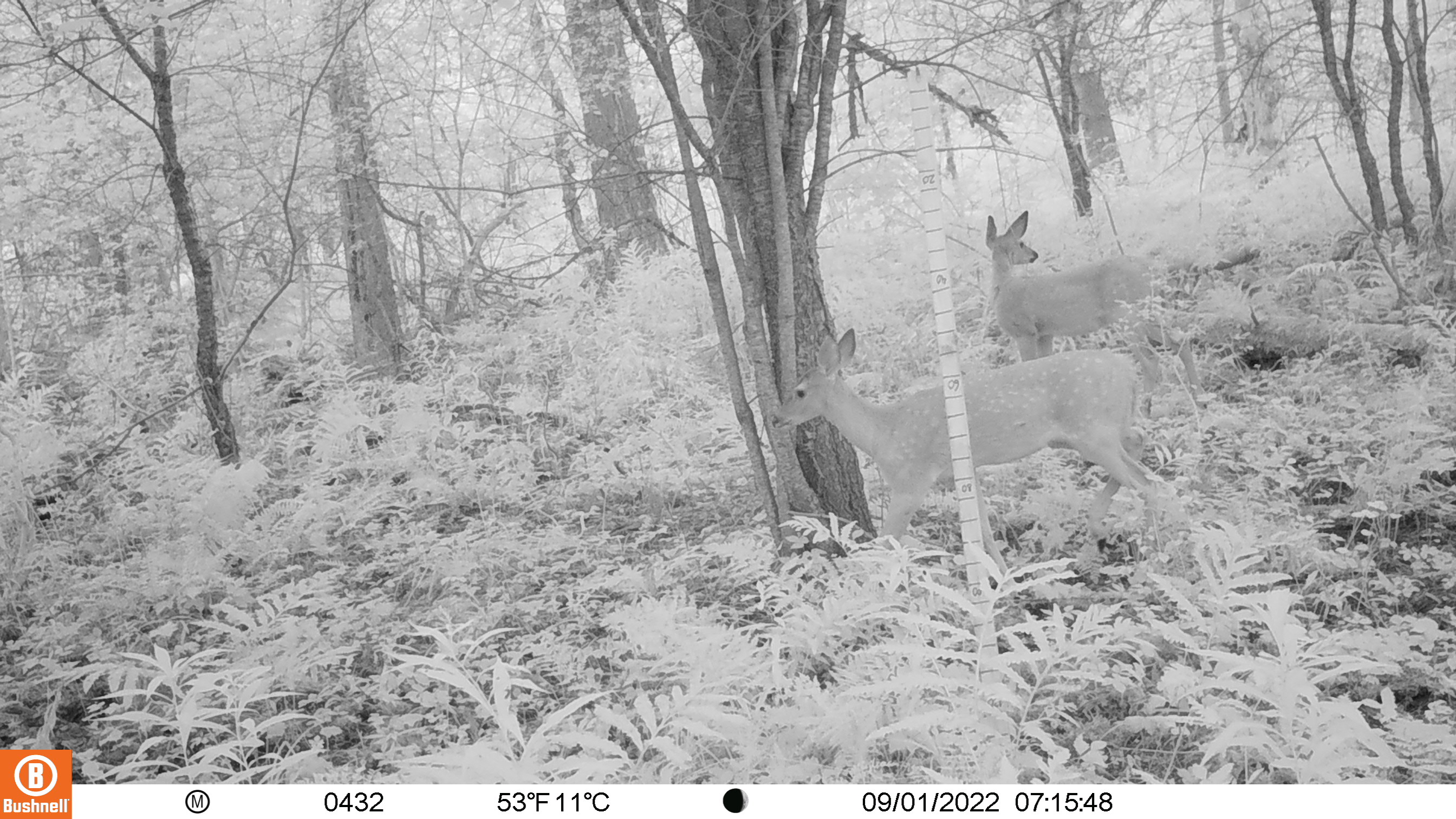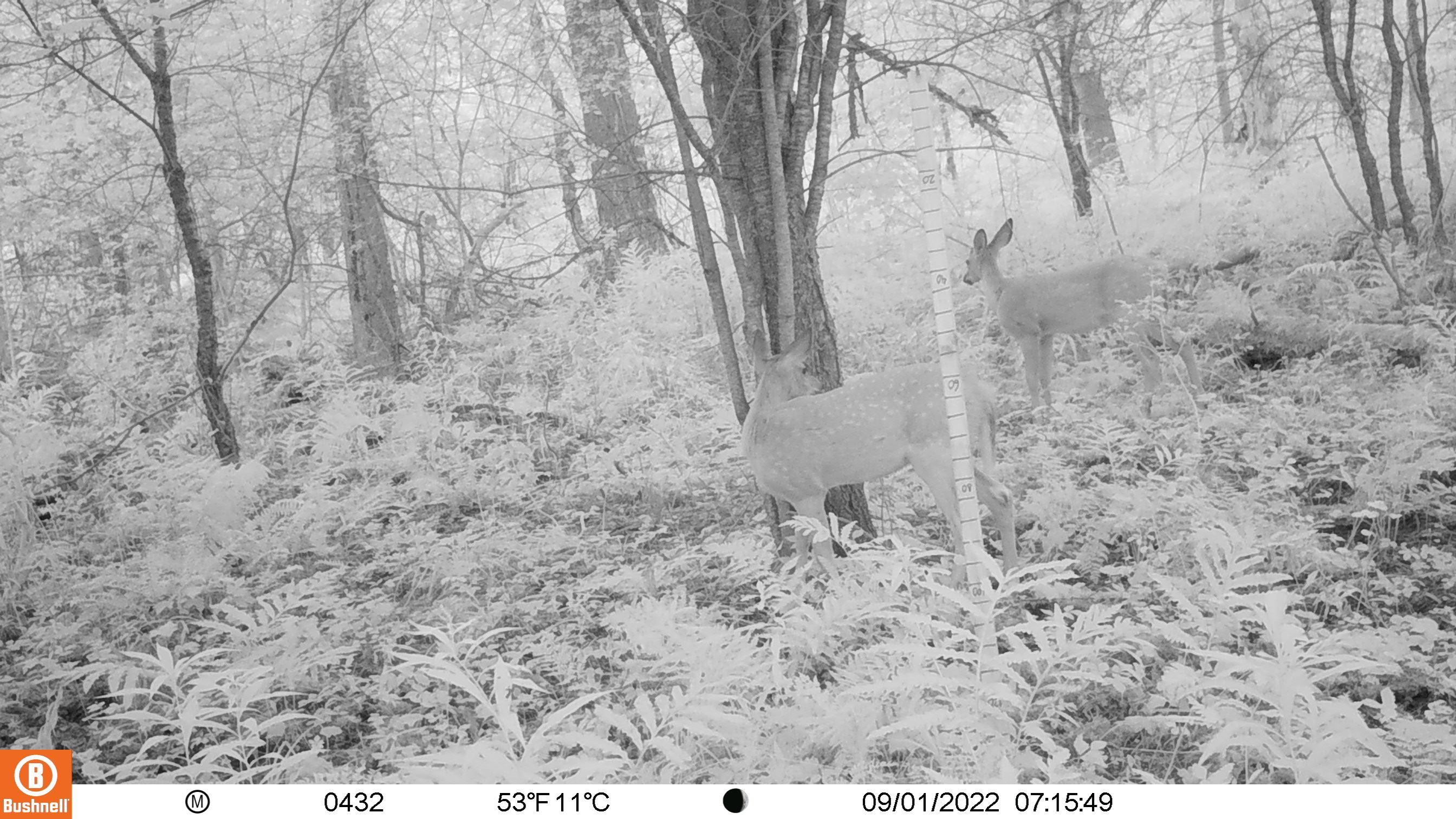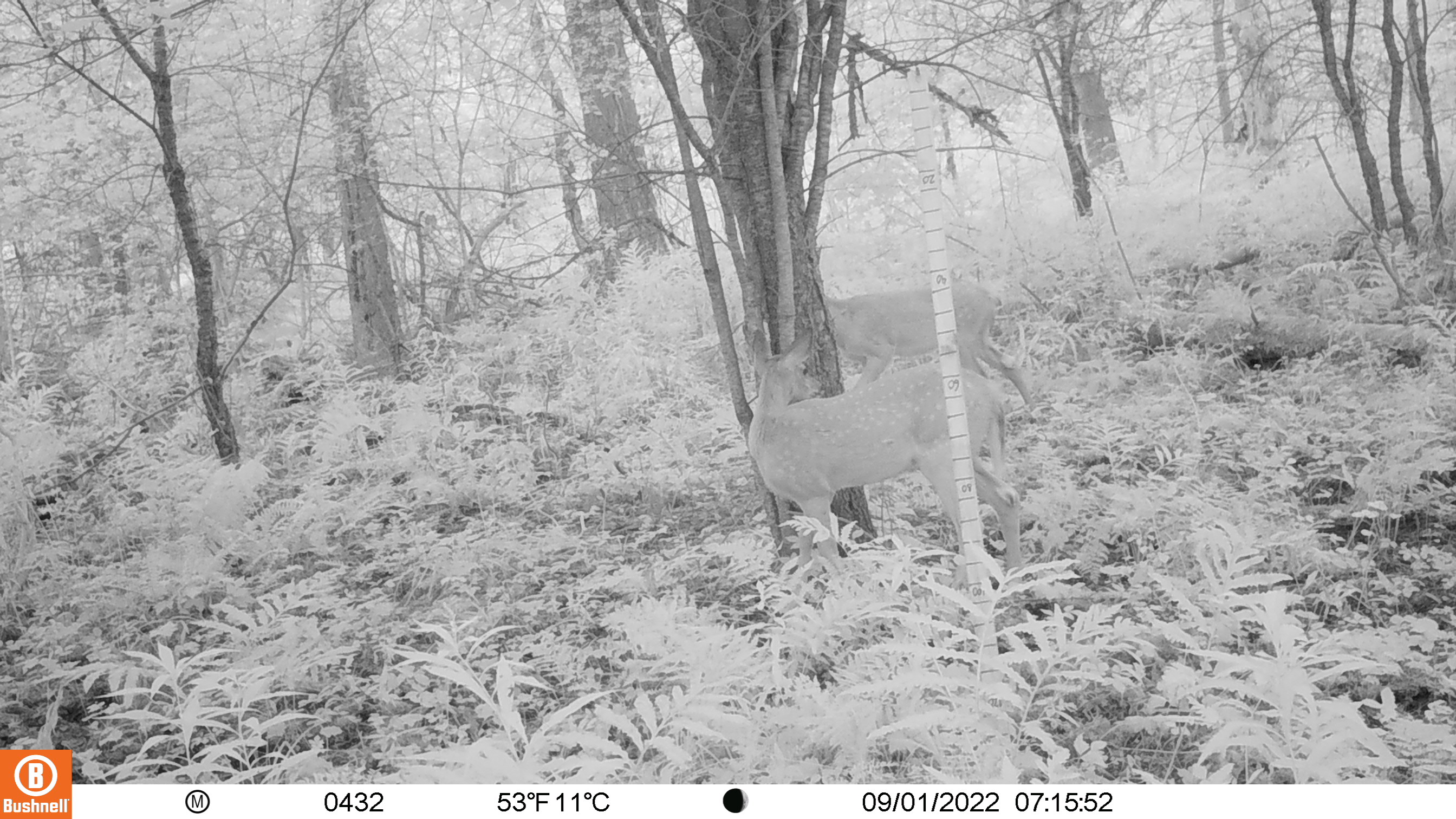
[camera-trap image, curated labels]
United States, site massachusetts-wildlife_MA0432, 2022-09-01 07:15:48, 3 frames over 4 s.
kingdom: Animalia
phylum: Chordata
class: Mammalia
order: Artiodactyla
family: Cervidae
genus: Odocoileus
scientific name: Odocoileus virginianus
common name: white-tailed deer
White-tailed deer (Odocoileus virginianus).